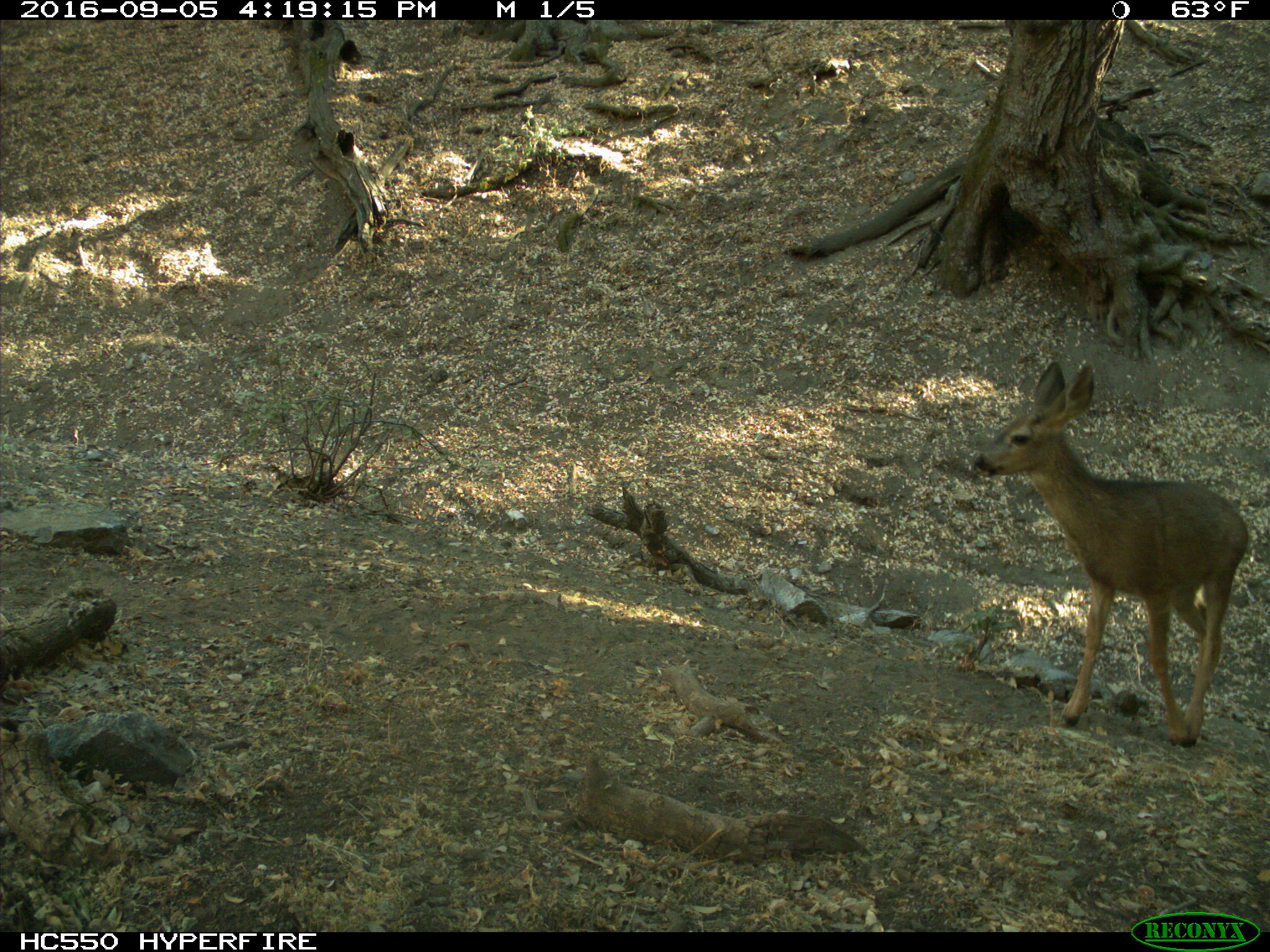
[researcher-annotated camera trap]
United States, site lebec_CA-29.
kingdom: Animalia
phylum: Chordata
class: Mammalia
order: Artiodactyla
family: Cervidae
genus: Odocoileus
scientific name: Odocoileus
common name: deer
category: unidentified deer